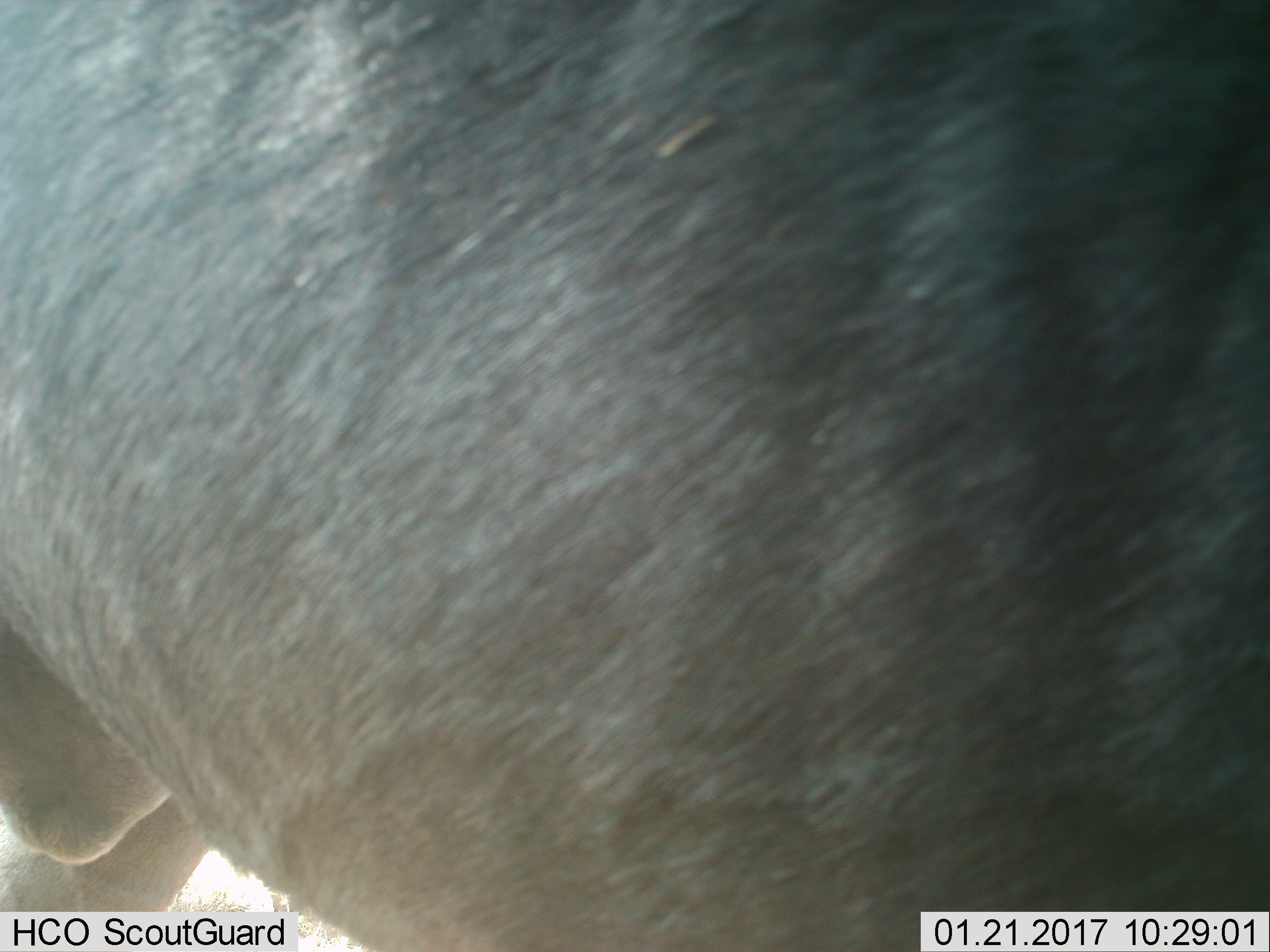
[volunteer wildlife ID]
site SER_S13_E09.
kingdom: Animalia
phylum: Chordata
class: Mammalia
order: Artiodactyla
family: Bovidae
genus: Connochaetes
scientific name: Connochaetes taurinus taurinus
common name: blue wildebeest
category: wildebeestblue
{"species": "wildebeestblue (blue wildebeest) (Connochaetes taurinus taurinus)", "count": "1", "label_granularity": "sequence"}